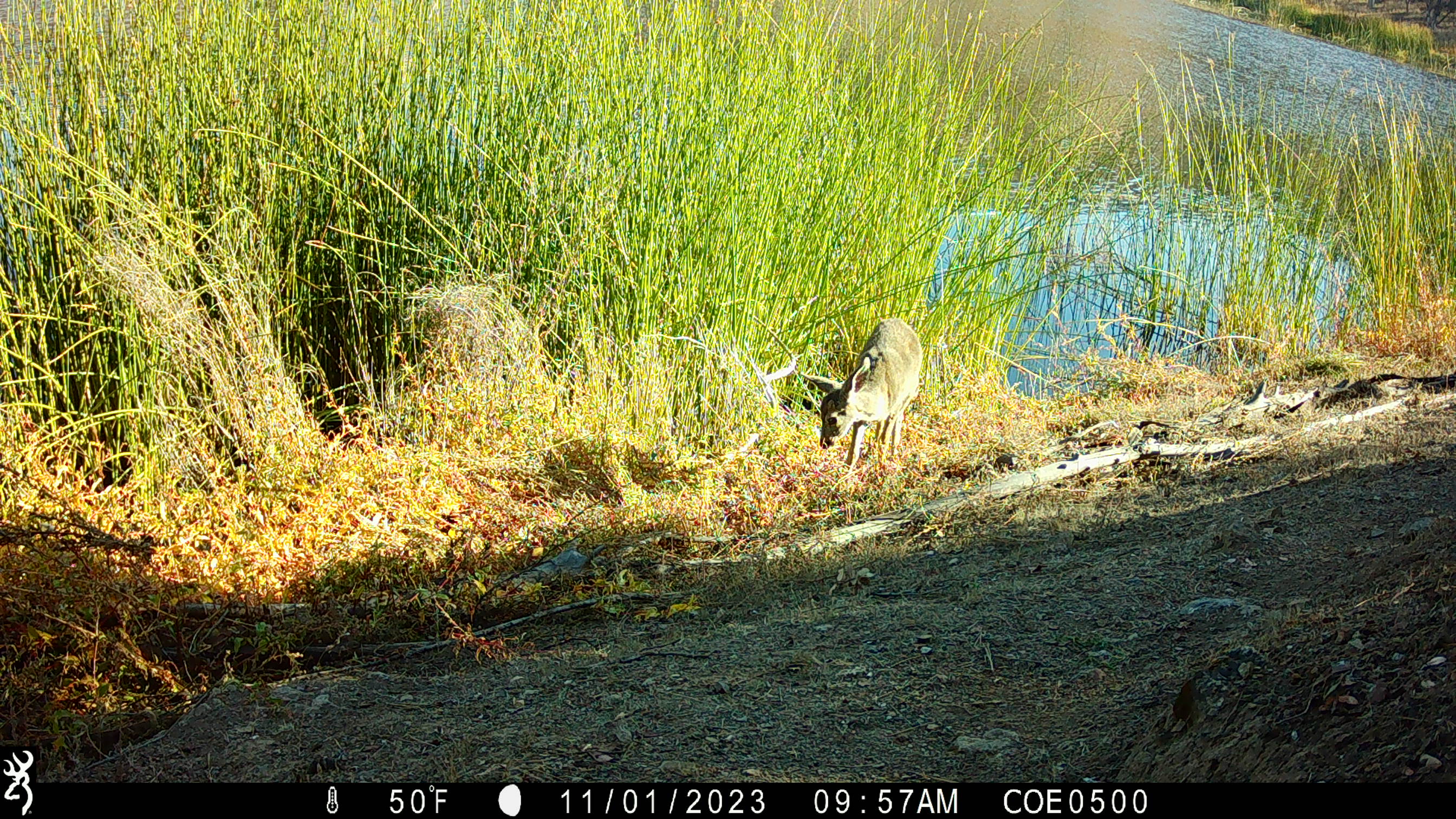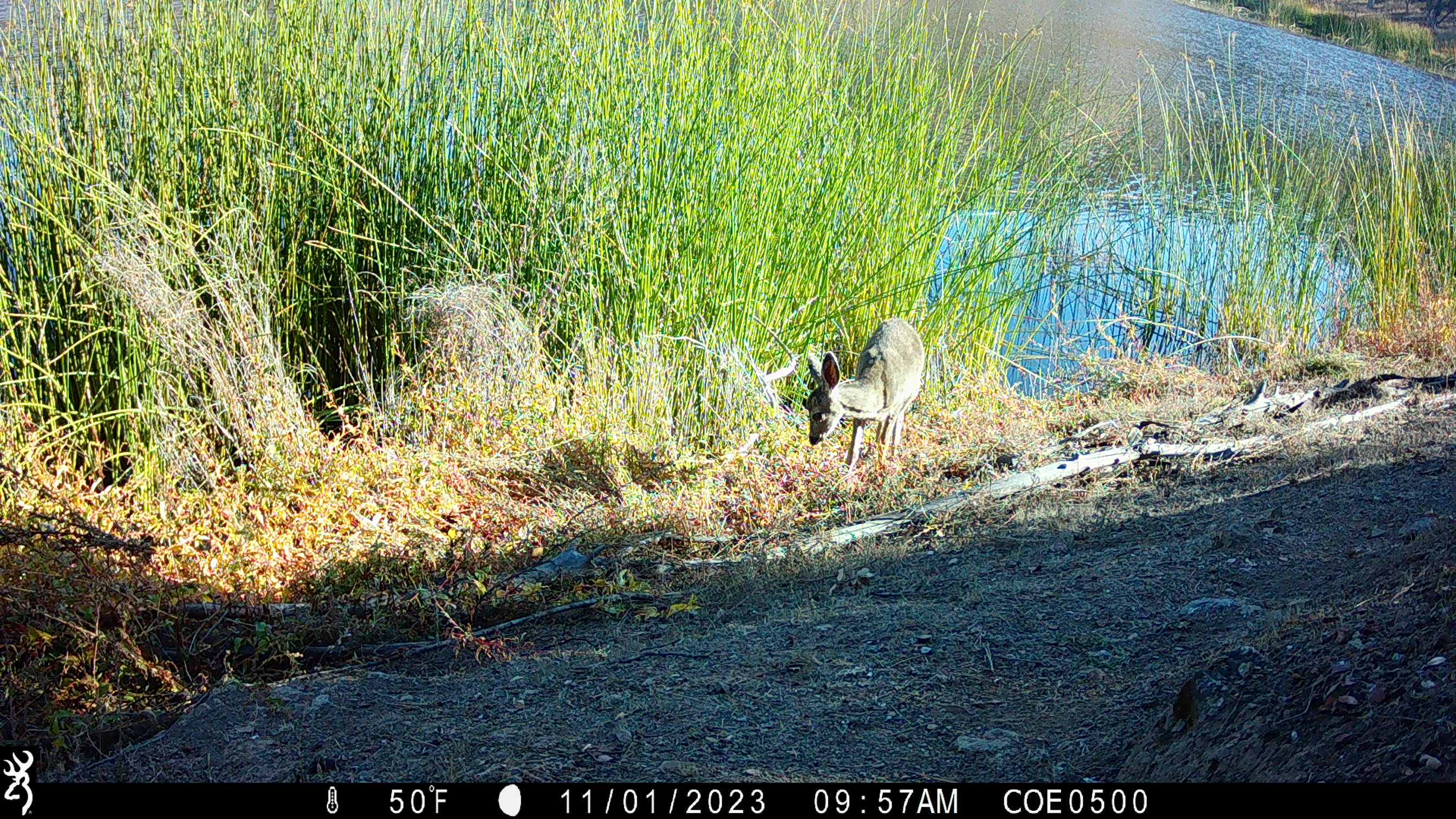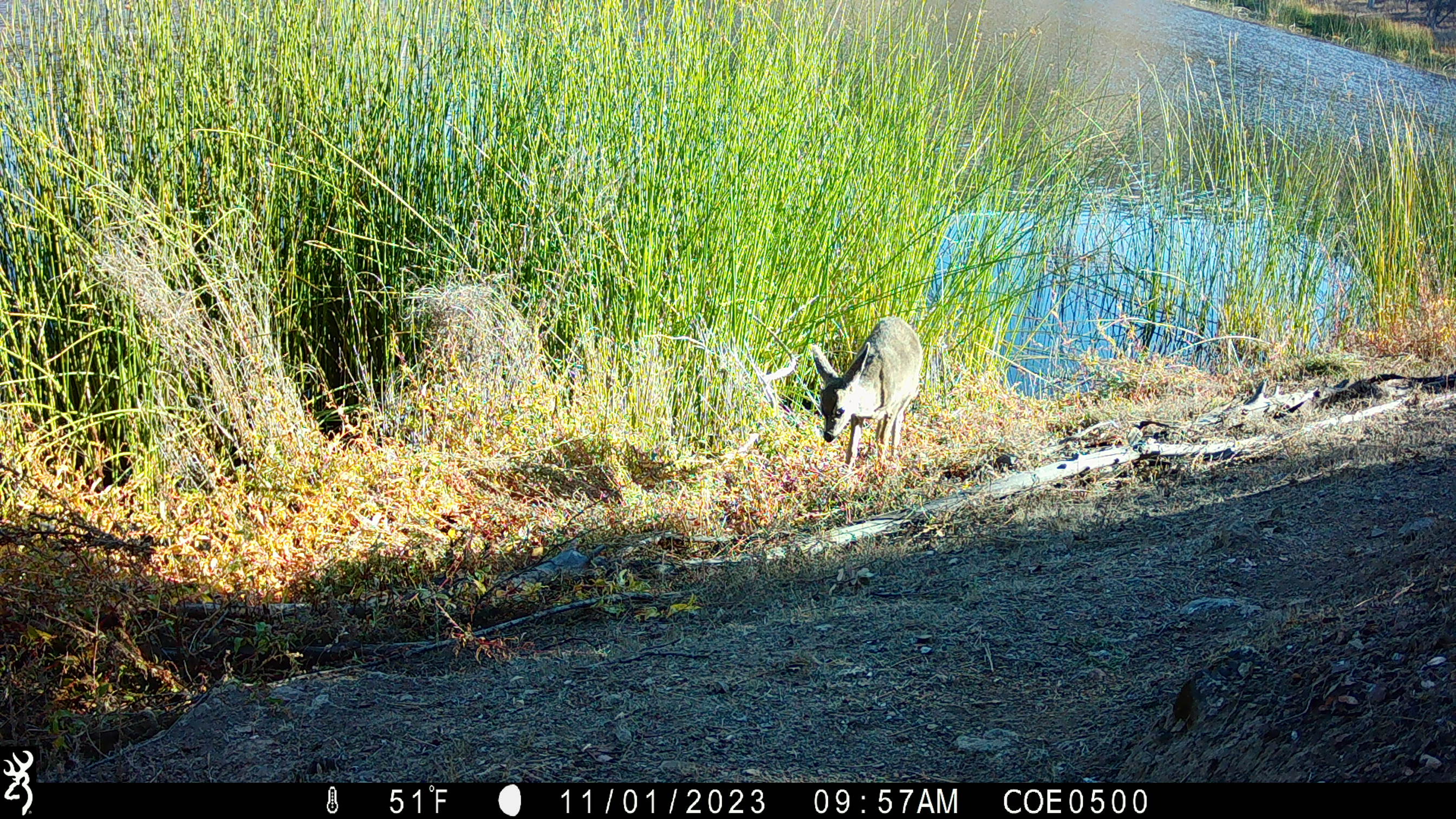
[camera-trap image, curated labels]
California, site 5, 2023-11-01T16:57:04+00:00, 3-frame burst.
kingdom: Animalia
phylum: Chordata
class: Mammalia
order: Artiodactyla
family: Cervidae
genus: Odocoileus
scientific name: Odocoileus hemionus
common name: mule deer